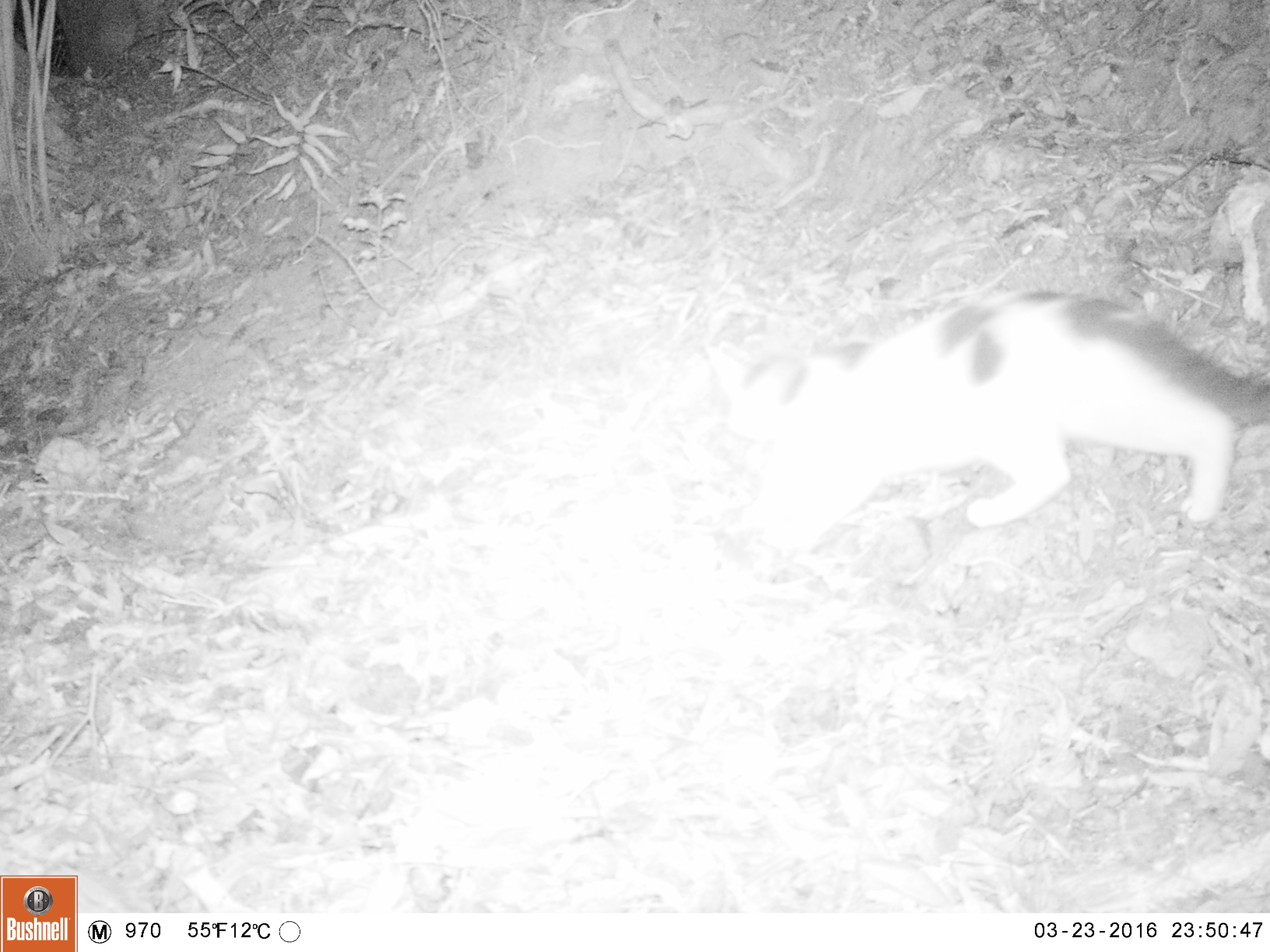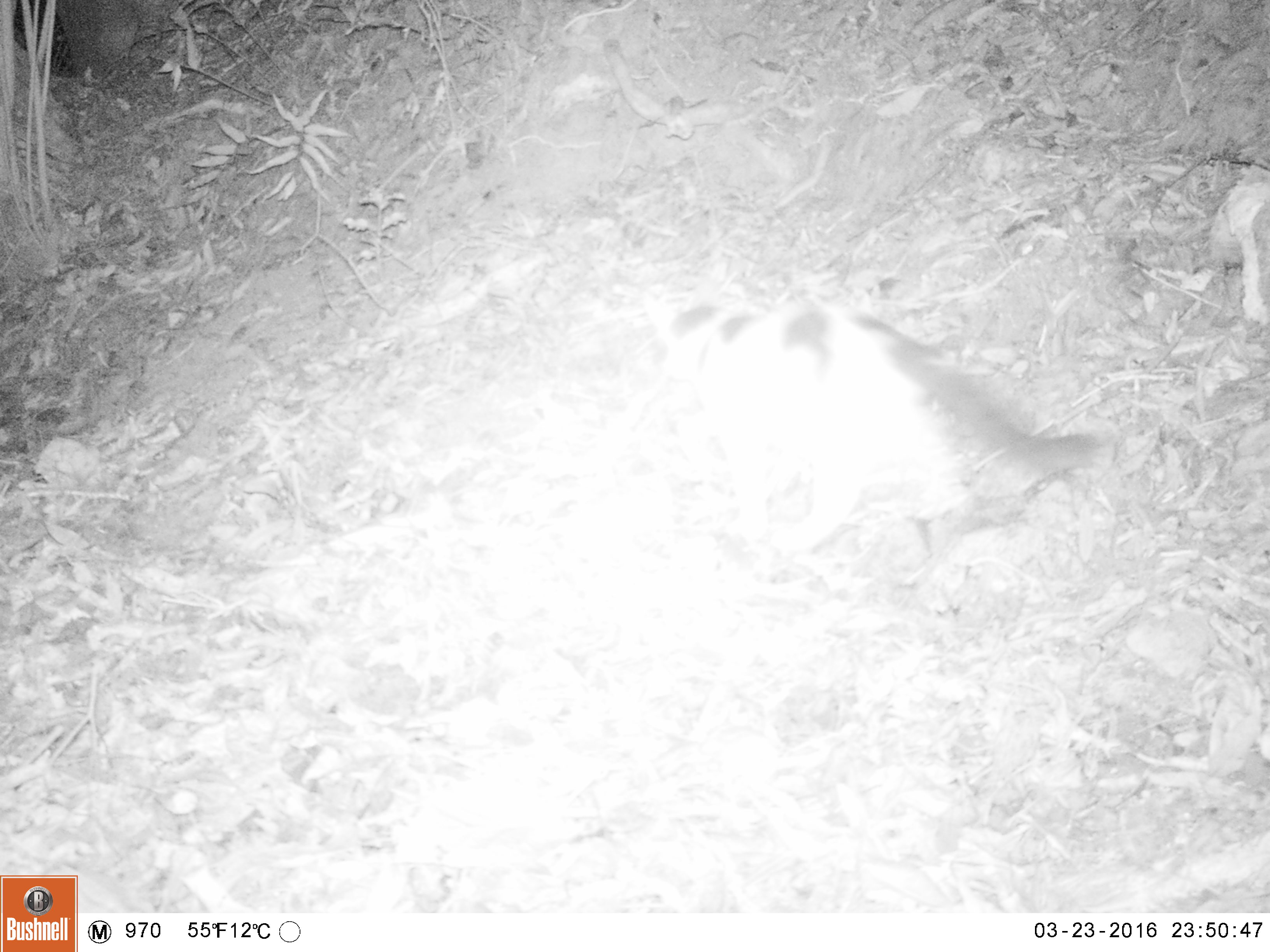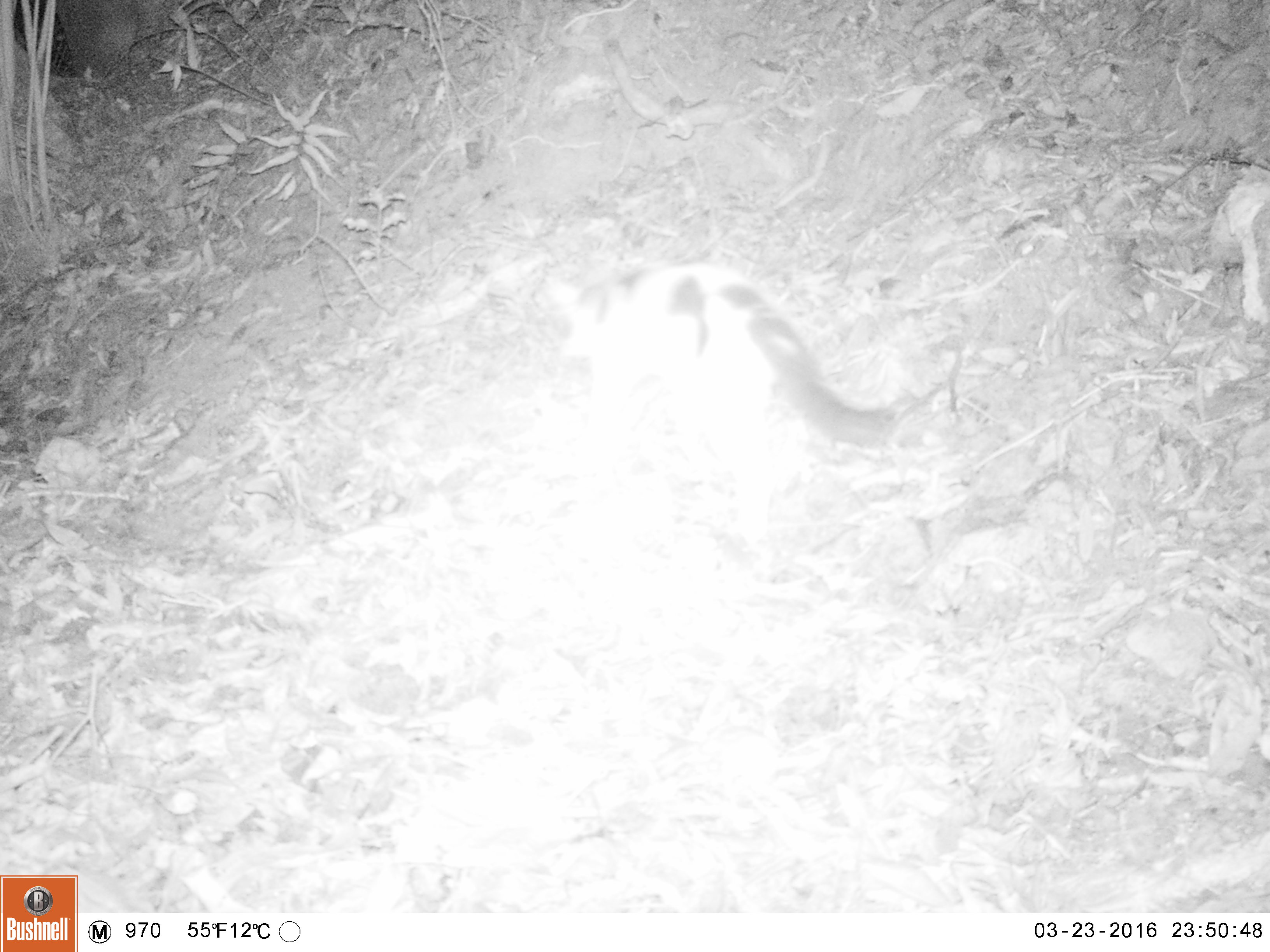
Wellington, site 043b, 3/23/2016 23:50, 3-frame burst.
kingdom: Animalia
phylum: Chordata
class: Mammalia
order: Carnivora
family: Felidae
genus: Felis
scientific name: Felis catus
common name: cat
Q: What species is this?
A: Cat (Felis catus).